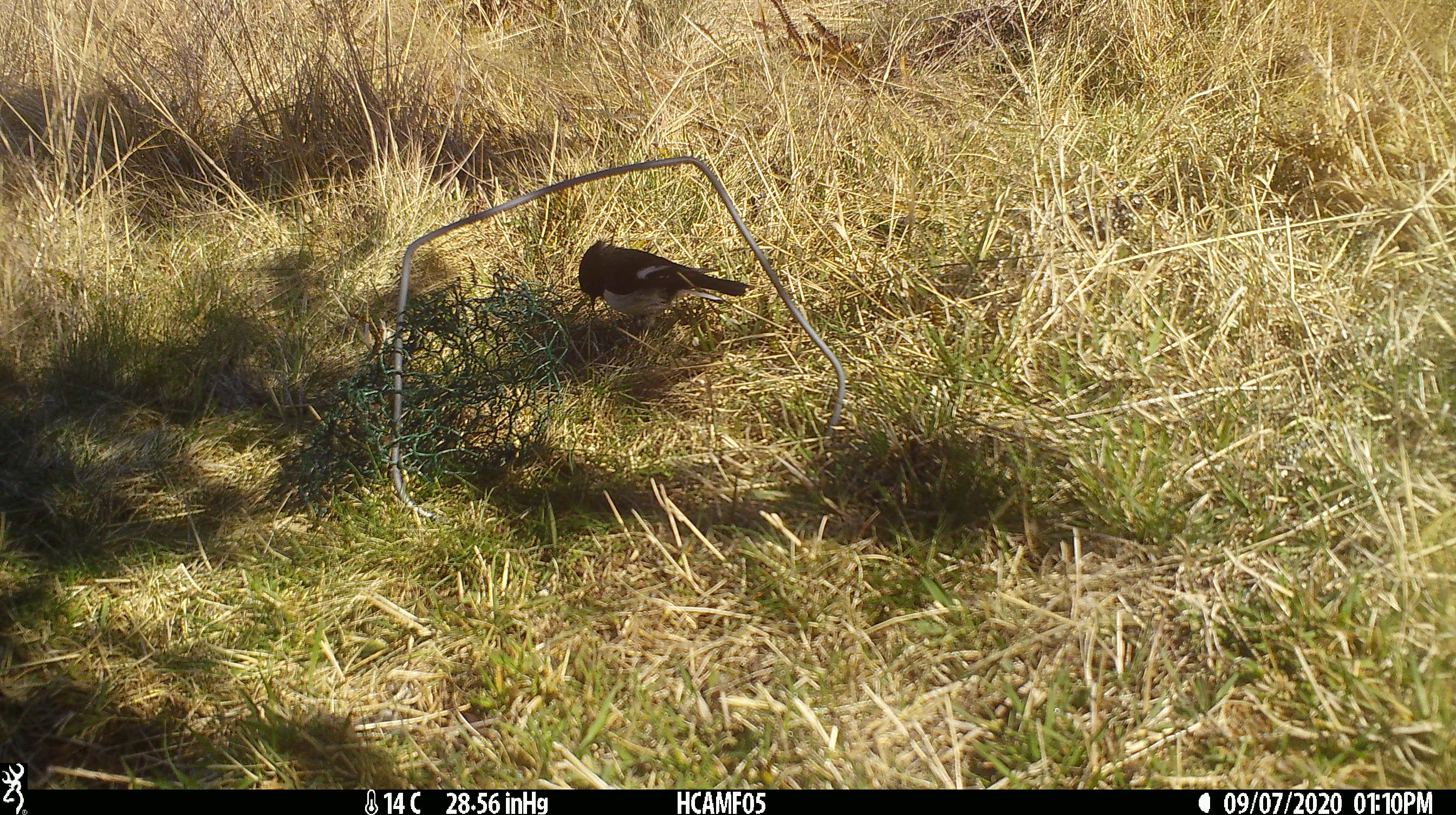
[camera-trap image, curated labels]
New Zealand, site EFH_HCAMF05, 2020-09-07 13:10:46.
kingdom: Animalia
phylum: Chordata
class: Aves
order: Passeriformes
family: Petroicidae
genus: Petroica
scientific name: Petroica macrocephala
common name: tomtit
Tomtit (Petroica macrocephala).